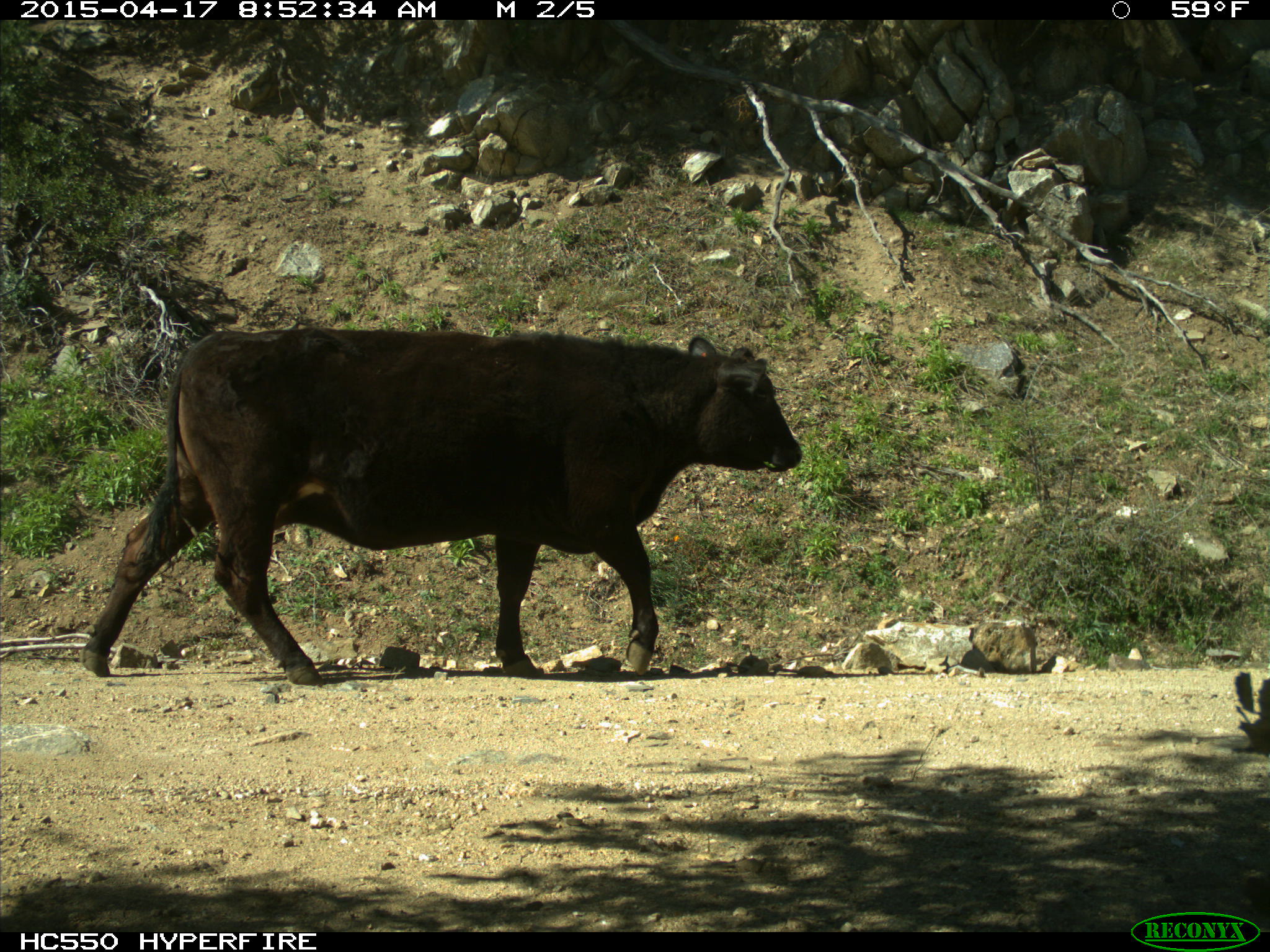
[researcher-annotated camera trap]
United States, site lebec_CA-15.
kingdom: Animalia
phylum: Chordata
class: Mammalia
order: Artiodactyla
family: Bovidae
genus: Bos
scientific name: Bos taurus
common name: domestic cow